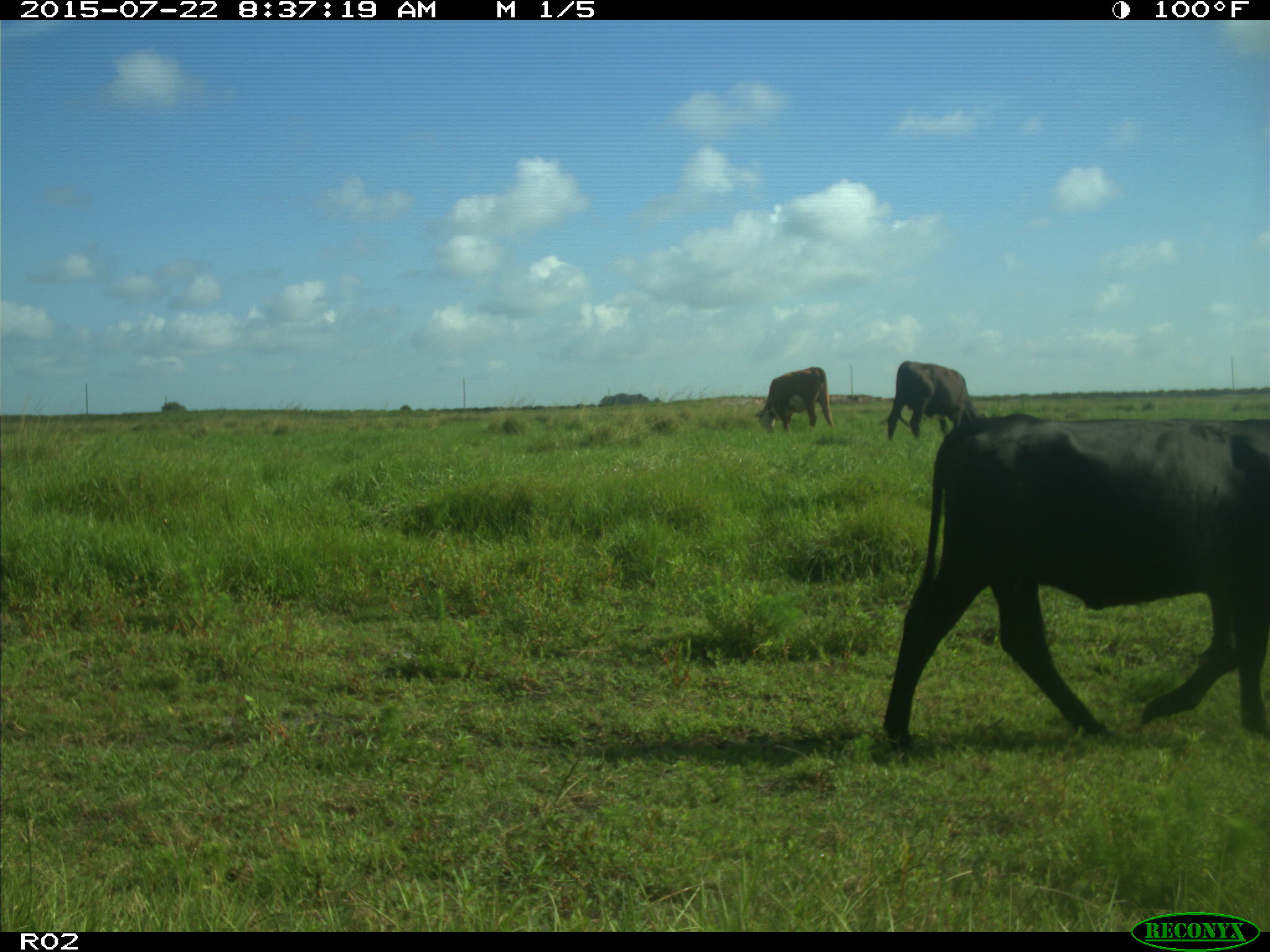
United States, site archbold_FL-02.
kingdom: Animalia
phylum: Chordata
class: Mammalia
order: Artiodactyla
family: Bovidae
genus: Bos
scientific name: Bos taurus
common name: domestic cow